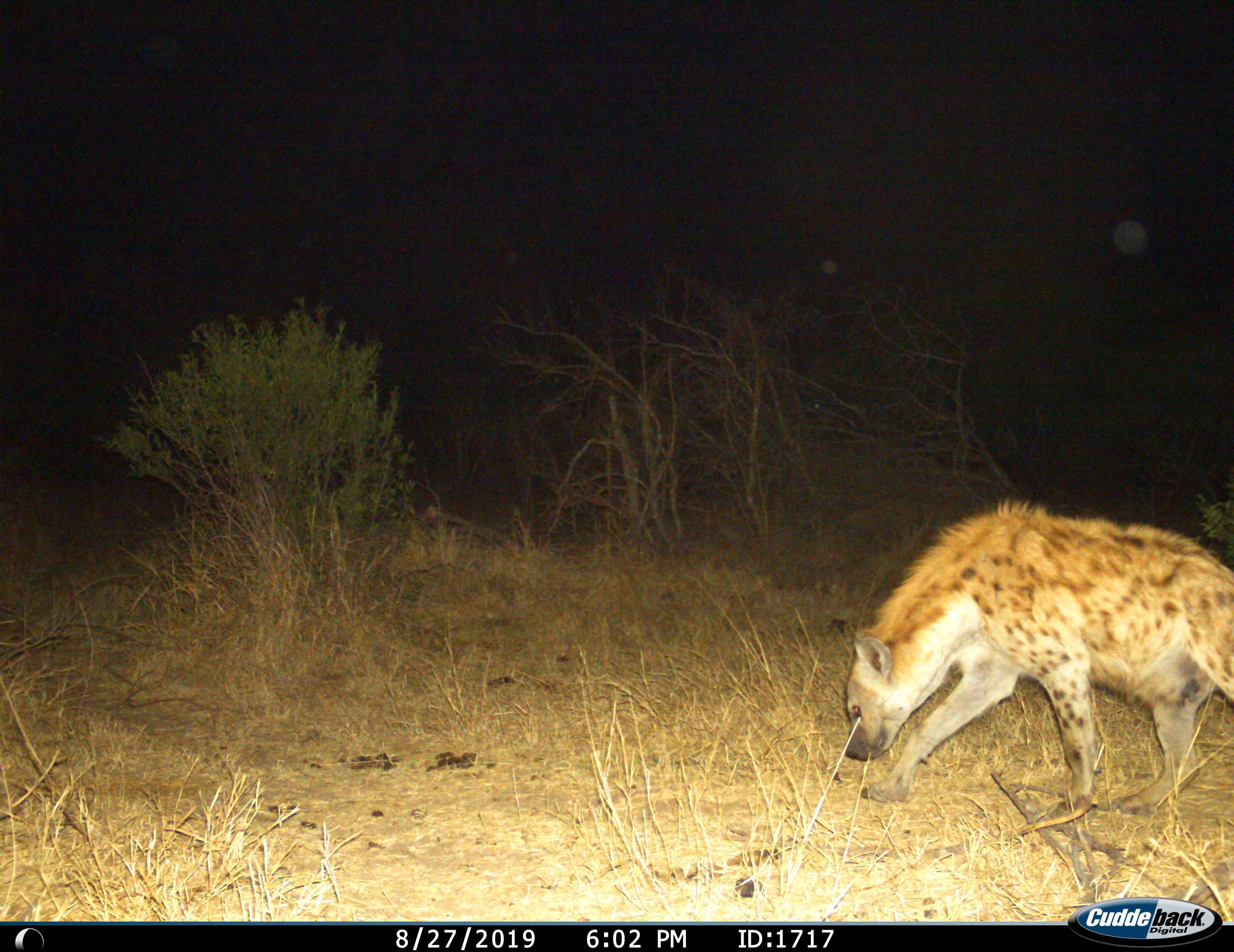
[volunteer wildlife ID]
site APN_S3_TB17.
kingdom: Animalia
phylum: Chordata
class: Mammalia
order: Carnivora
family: Hyaenidae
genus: Crocuta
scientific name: Crocuta crocuta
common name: spotted hyena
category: hyenaspotted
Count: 1.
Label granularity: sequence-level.